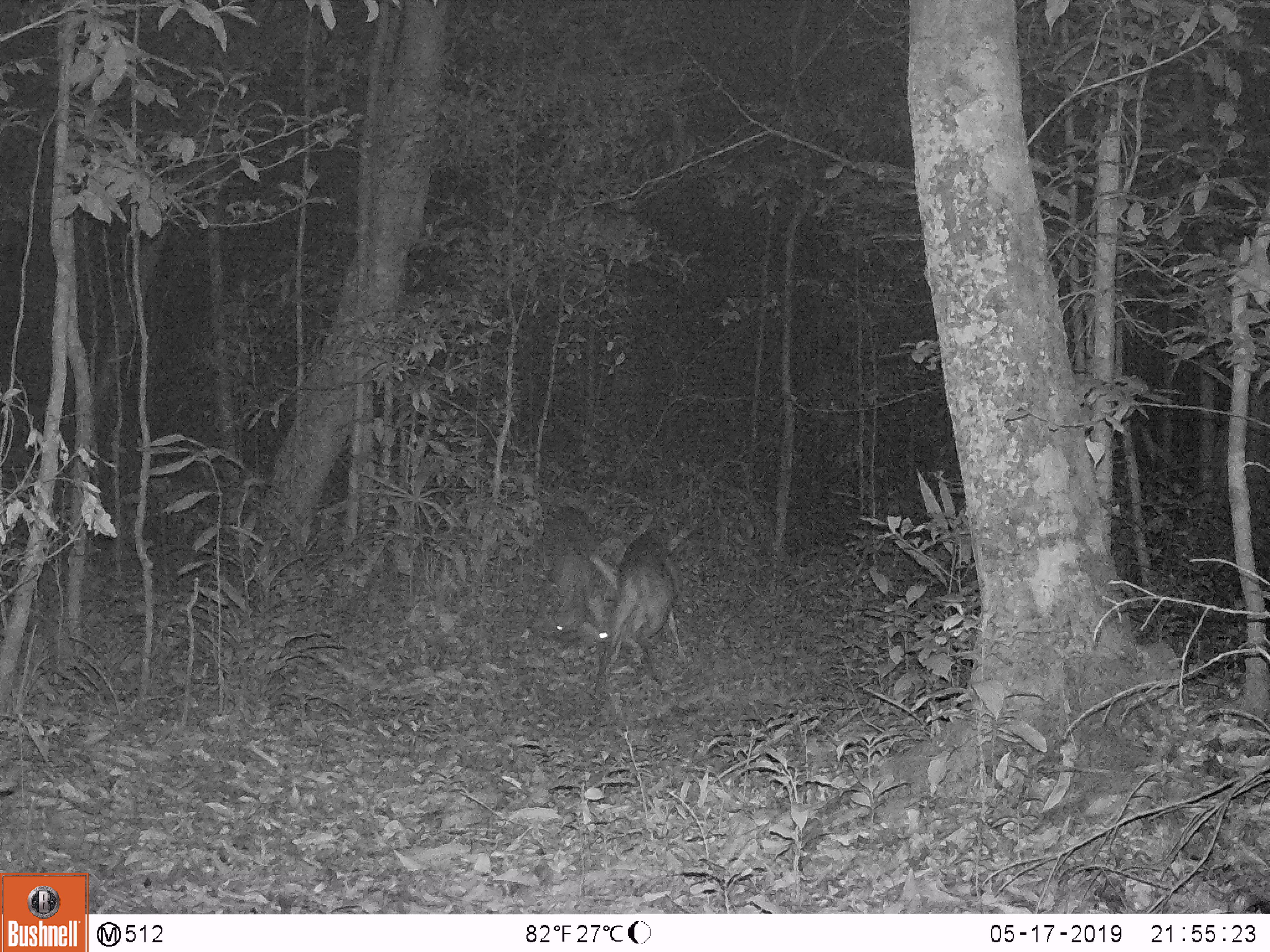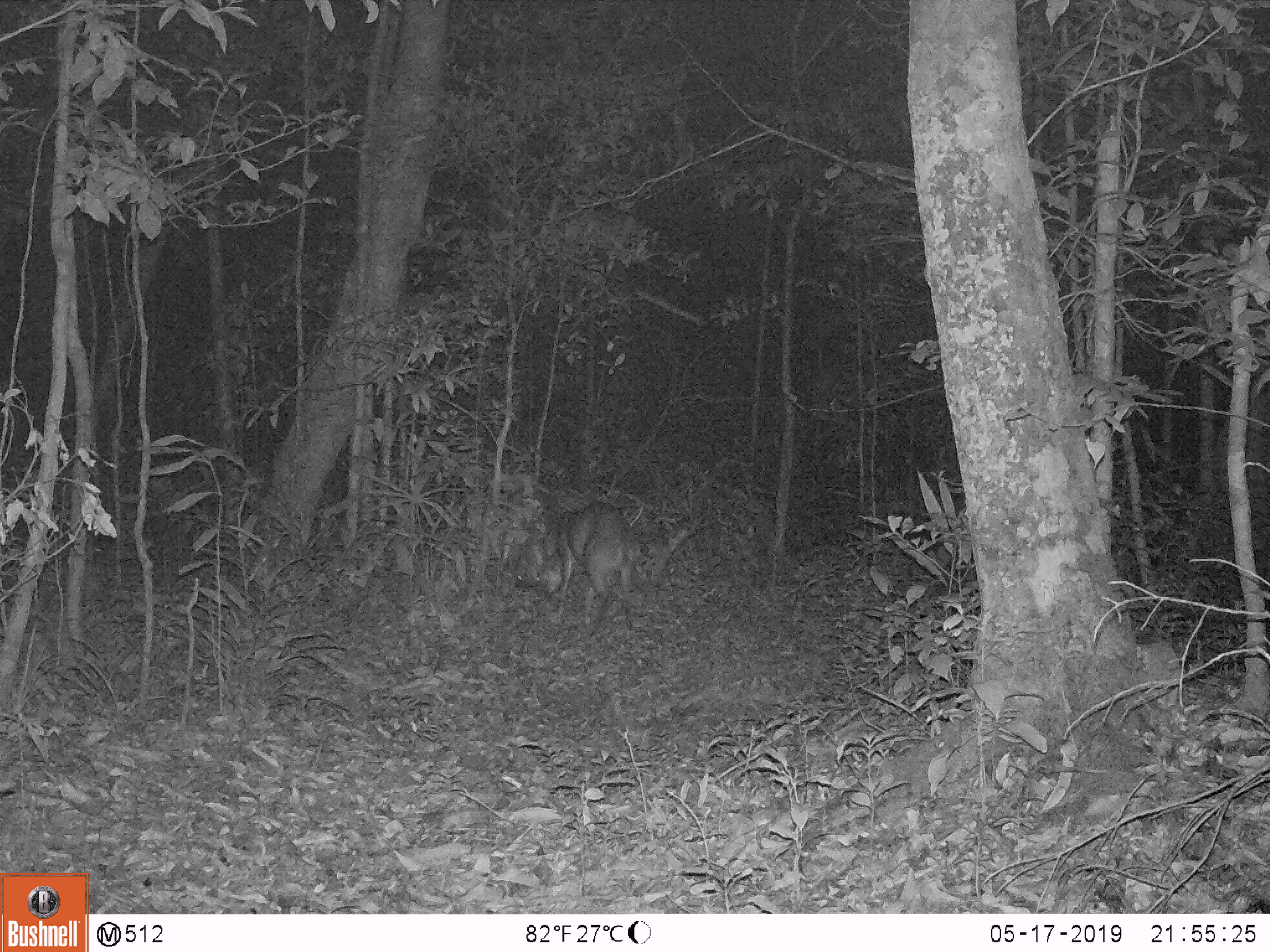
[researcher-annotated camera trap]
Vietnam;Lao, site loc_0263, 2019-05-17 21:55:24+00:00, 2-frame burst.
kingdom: Animalia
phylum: Chordata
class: Mammalia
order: Artiodactyla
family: Cervidae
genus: Muntiacus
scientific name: Muntiacus vuquangensis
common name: large-antlered muntjac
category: large antlered muntjac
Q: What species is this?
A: Large antlered muntjac (large-antlered muntjac) (Muntiacus vuquangensis).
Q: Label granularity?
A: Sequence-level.